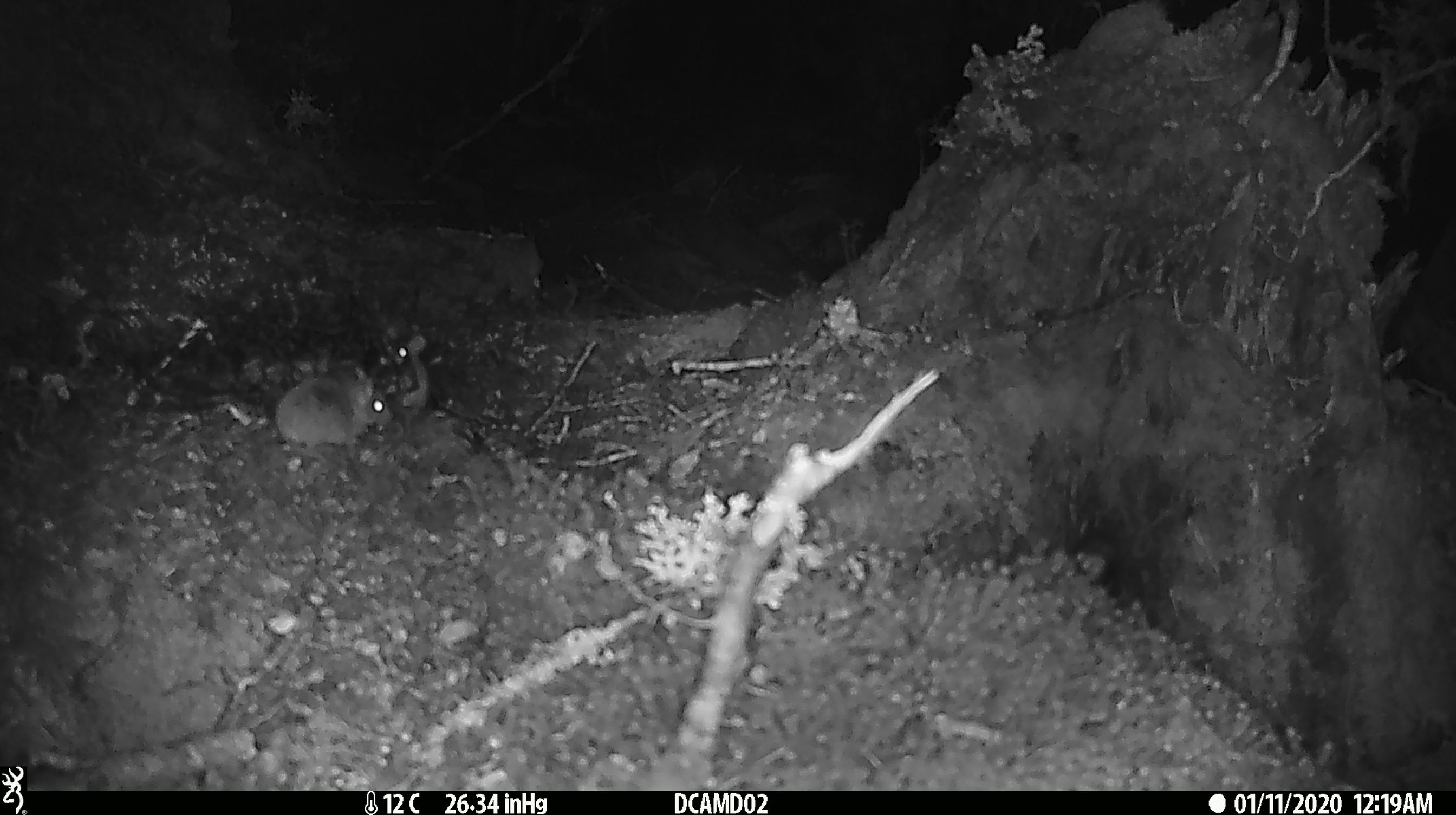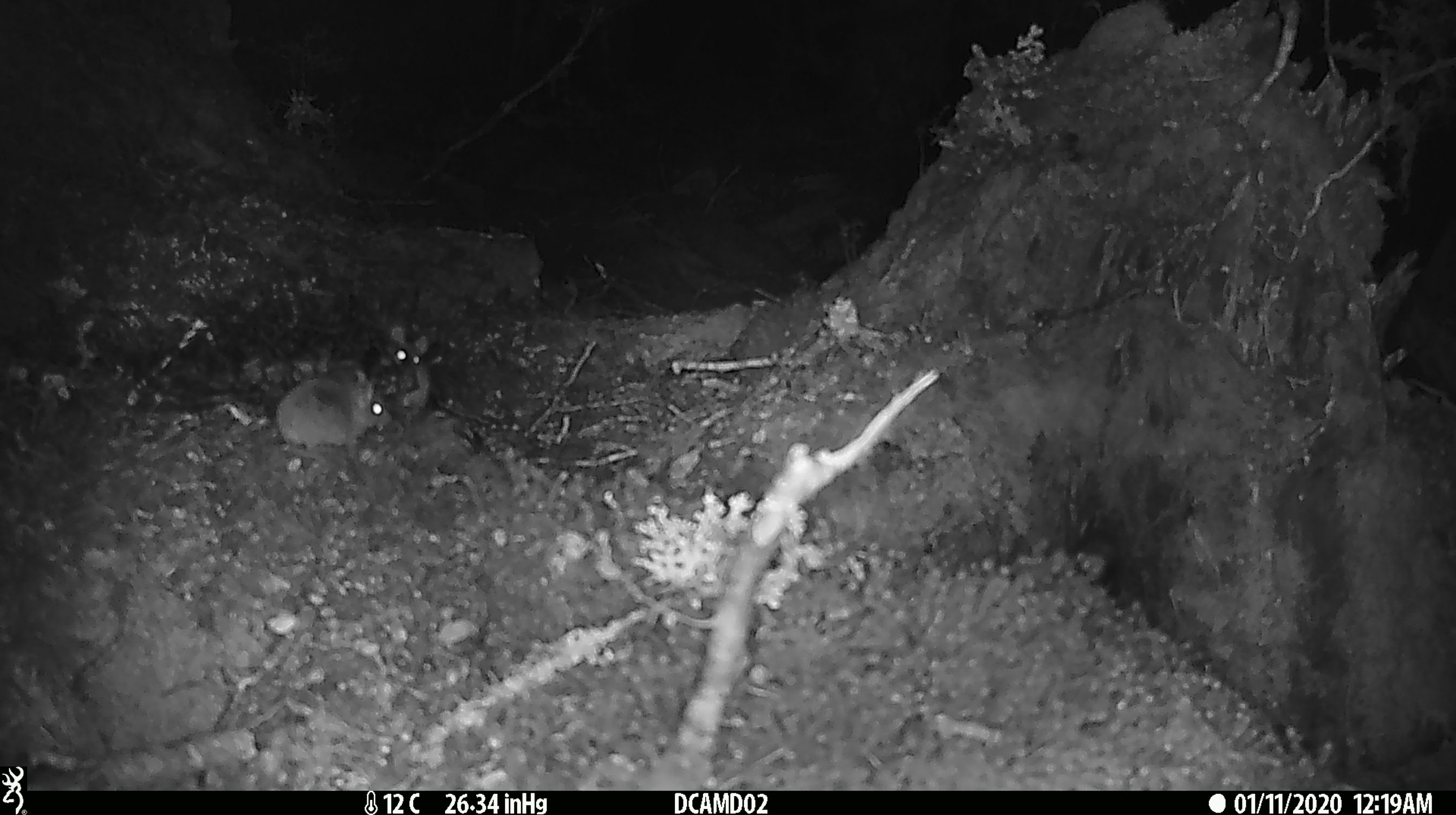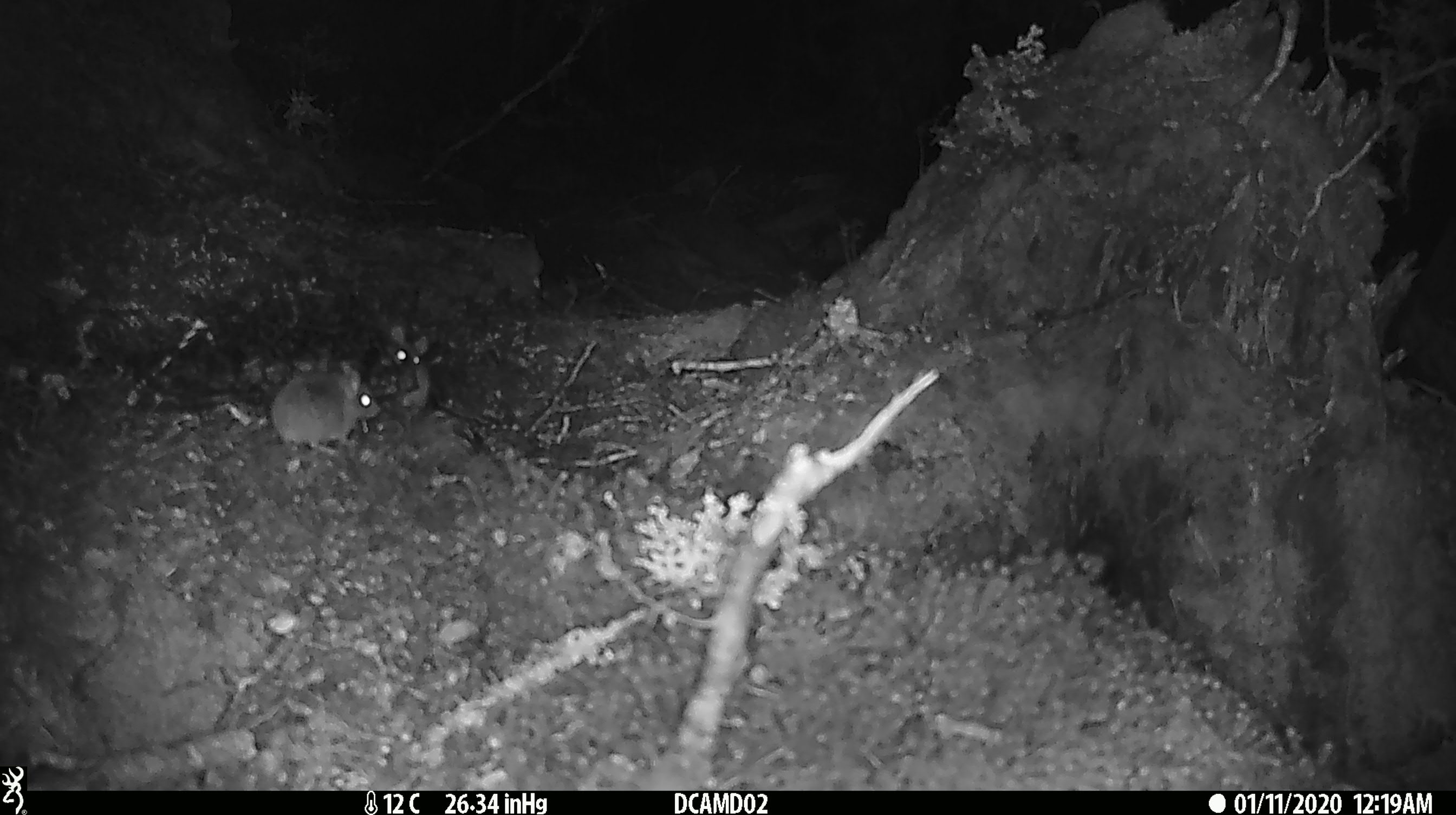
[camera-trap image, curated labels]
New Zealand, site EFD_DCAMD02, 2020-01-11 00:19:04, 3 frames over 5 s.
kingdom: Animalia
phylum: Chordata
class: Mammalia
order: Rodentia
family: Muridae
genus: Mus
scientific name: Mus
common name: mouse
Mouse (Mus).